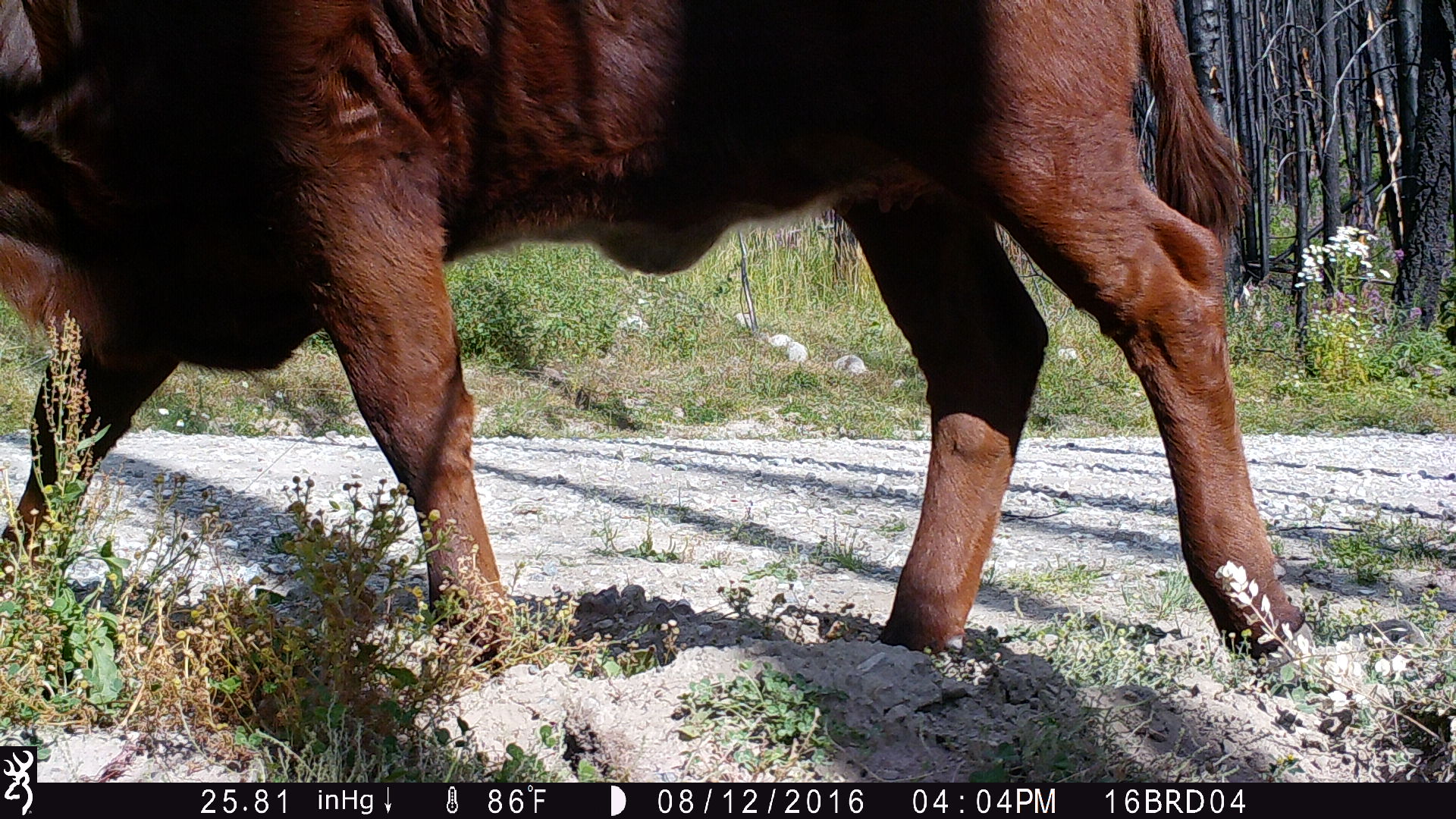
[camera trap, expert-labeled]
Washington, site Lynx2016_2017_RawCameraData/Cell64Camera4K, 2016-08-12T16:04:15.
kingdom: Animalia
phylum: Chordata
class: Mammalia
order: Artiodactyla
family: Bovidae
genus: Bos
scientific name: Bos taurus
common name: domestic cattle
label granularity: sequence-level